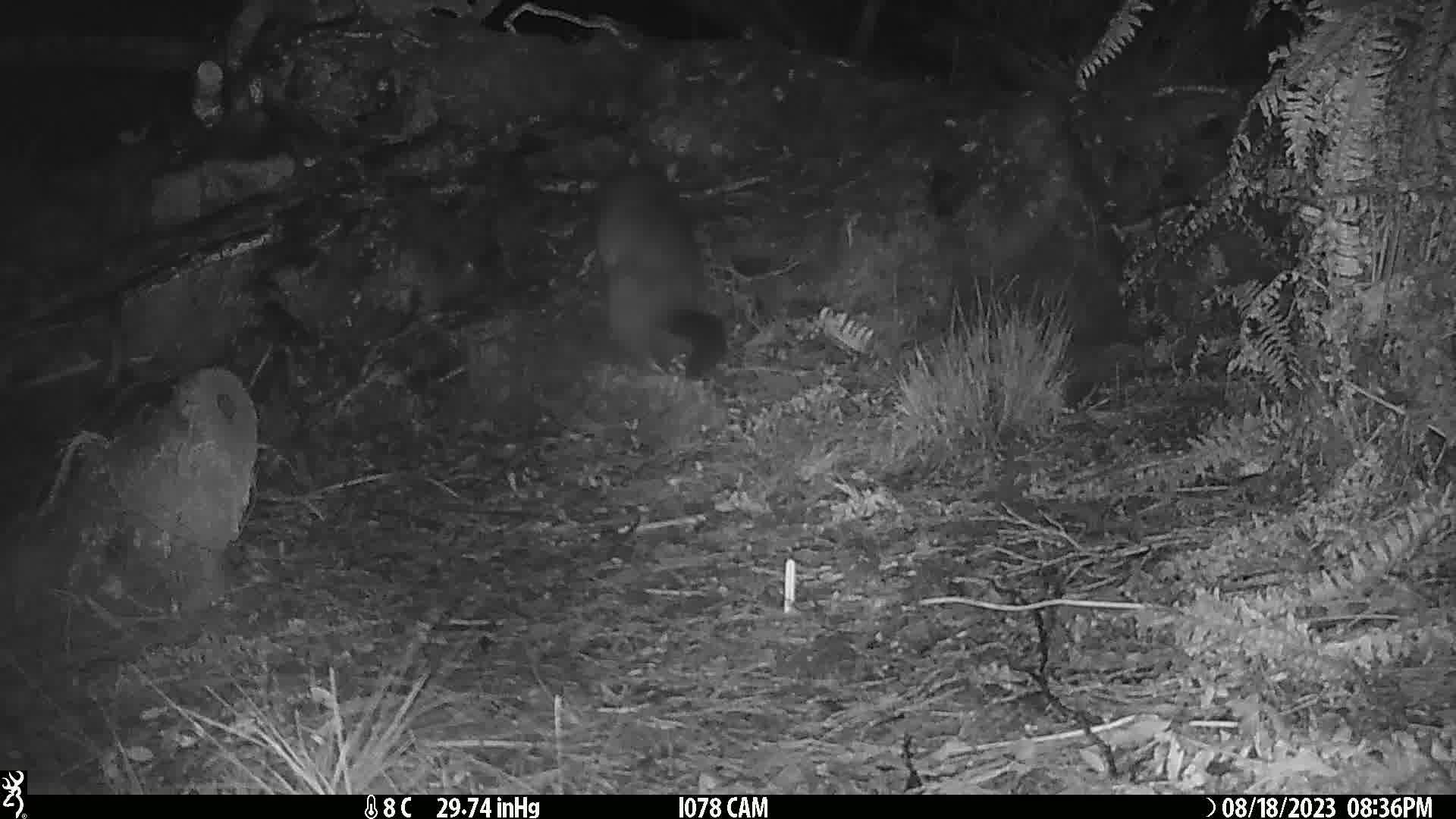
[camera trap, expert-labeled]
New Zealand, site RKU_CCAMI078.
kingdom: Animalia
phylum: Chordata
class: Mammalia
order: Diprotodontia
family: Phalangeridae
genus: Trichosurus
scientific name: Trichosurus vulpecula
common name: common brushtail possum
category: possum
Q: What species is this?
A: Possum (common brushtail possum) (Trichosurus vulpecula).